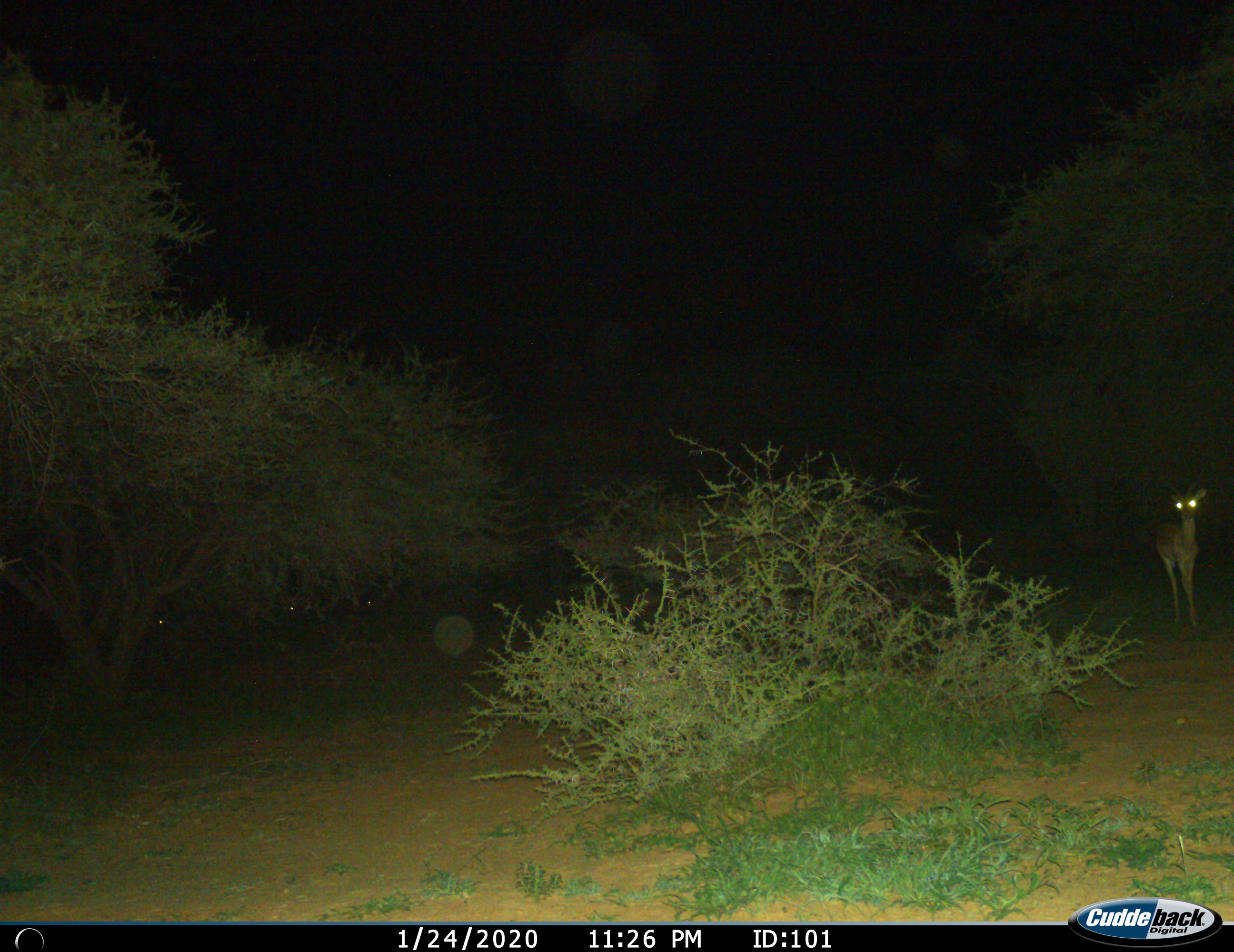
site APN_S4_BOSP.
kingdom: Animalia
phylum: Chordata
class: Mammalia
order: Artiodactyla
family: Bovidae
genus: Aepyceros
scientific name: Aepyceros melampus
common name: impala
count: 1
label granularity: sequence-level